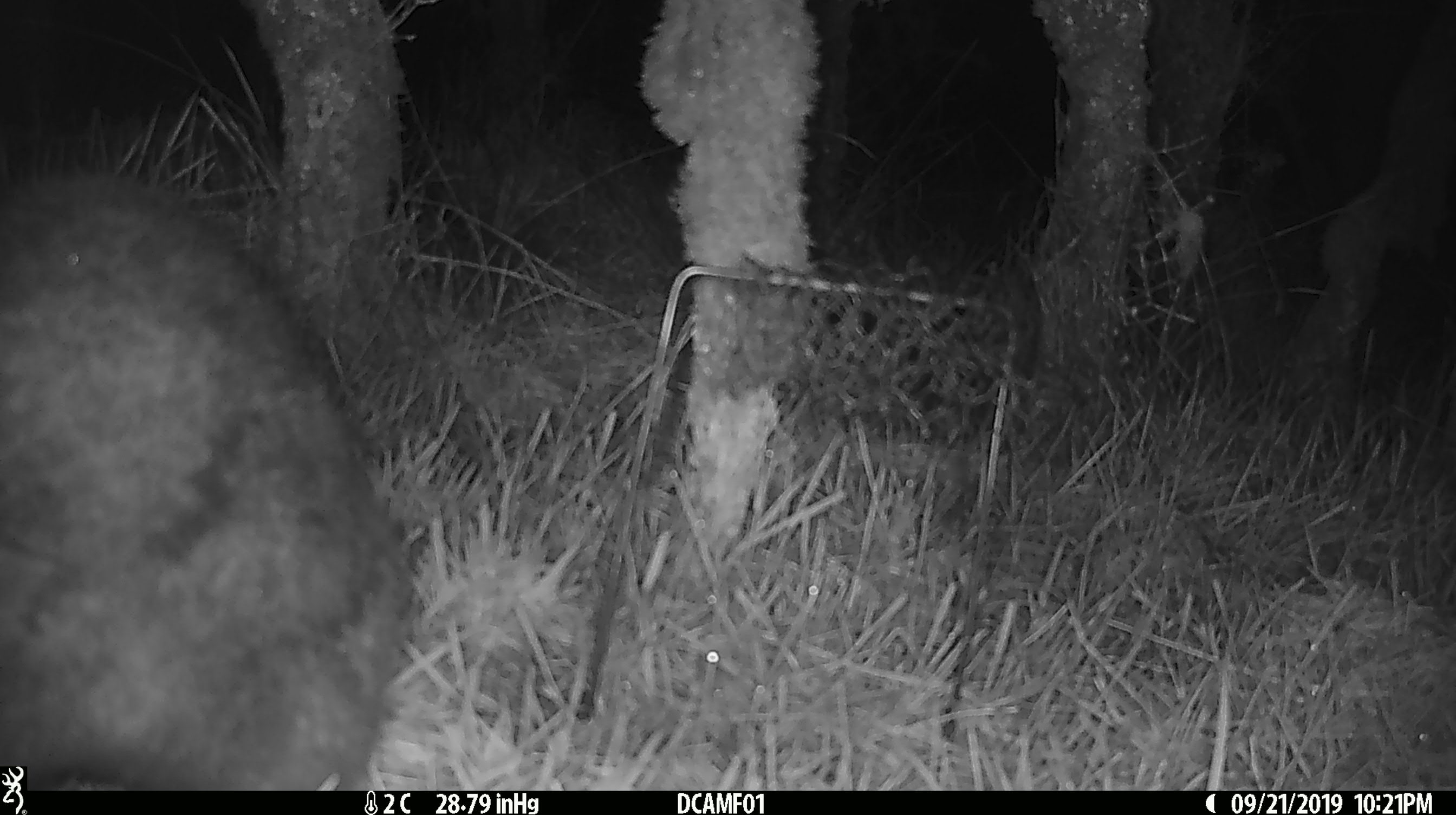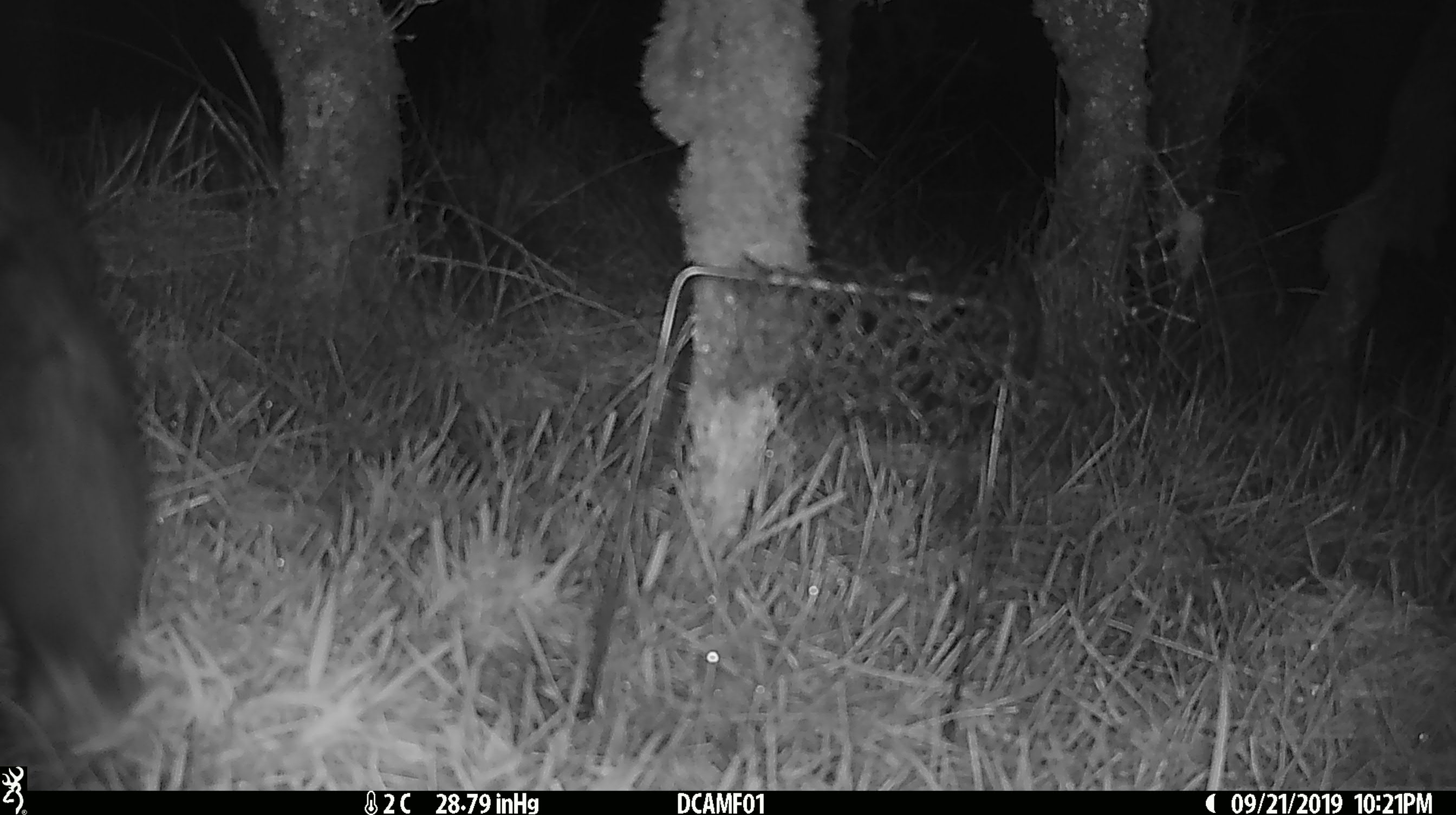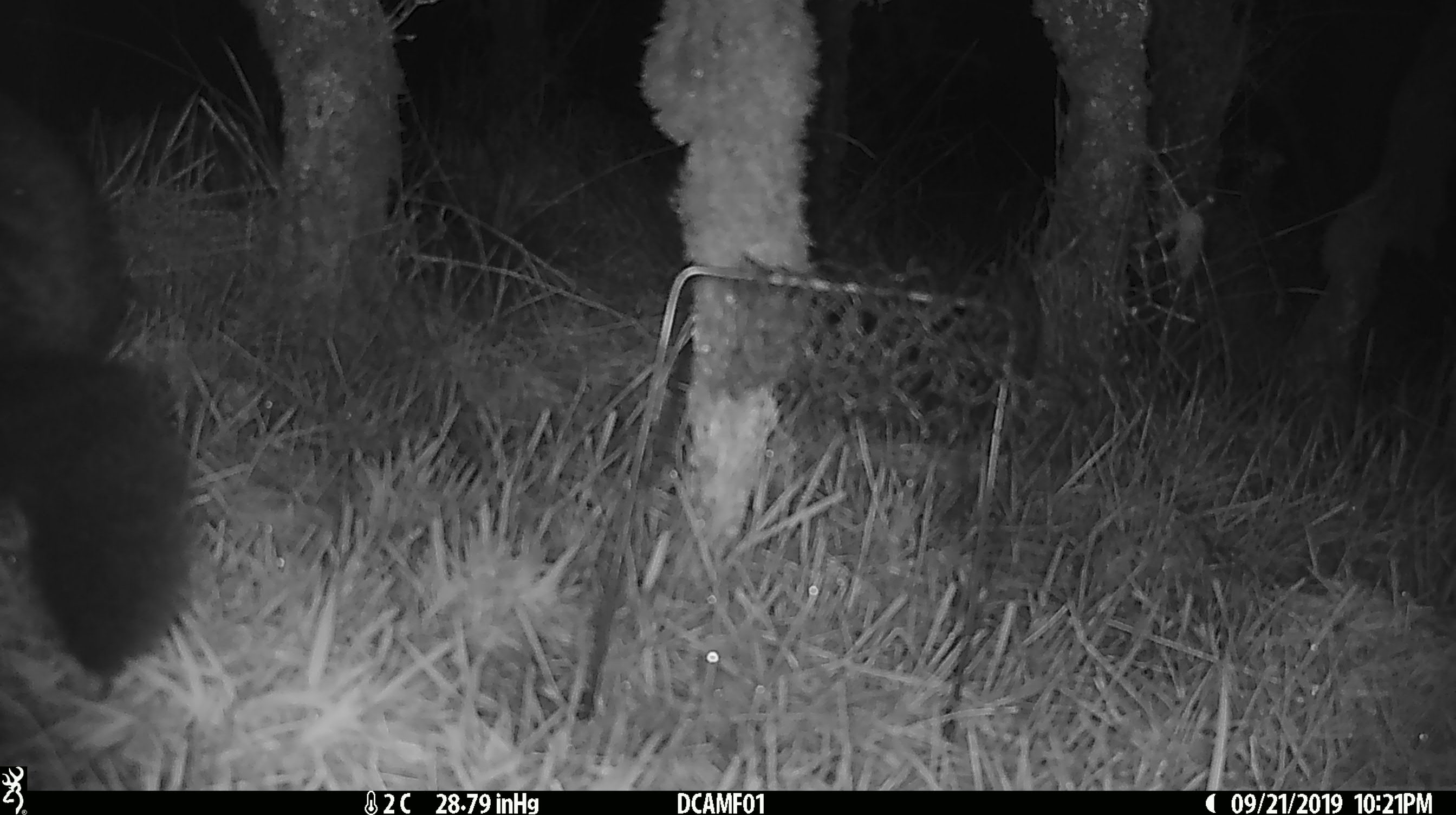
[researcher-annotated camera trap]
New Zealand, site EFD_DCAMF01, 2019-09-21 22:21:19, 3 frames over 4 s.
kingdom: Animalia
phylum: Chordata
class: Mammalia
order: Diprotodontia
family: Phalangeridae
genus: Trichosurus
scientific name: Trichosurus vulpecula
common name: common brushtail possum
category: possum